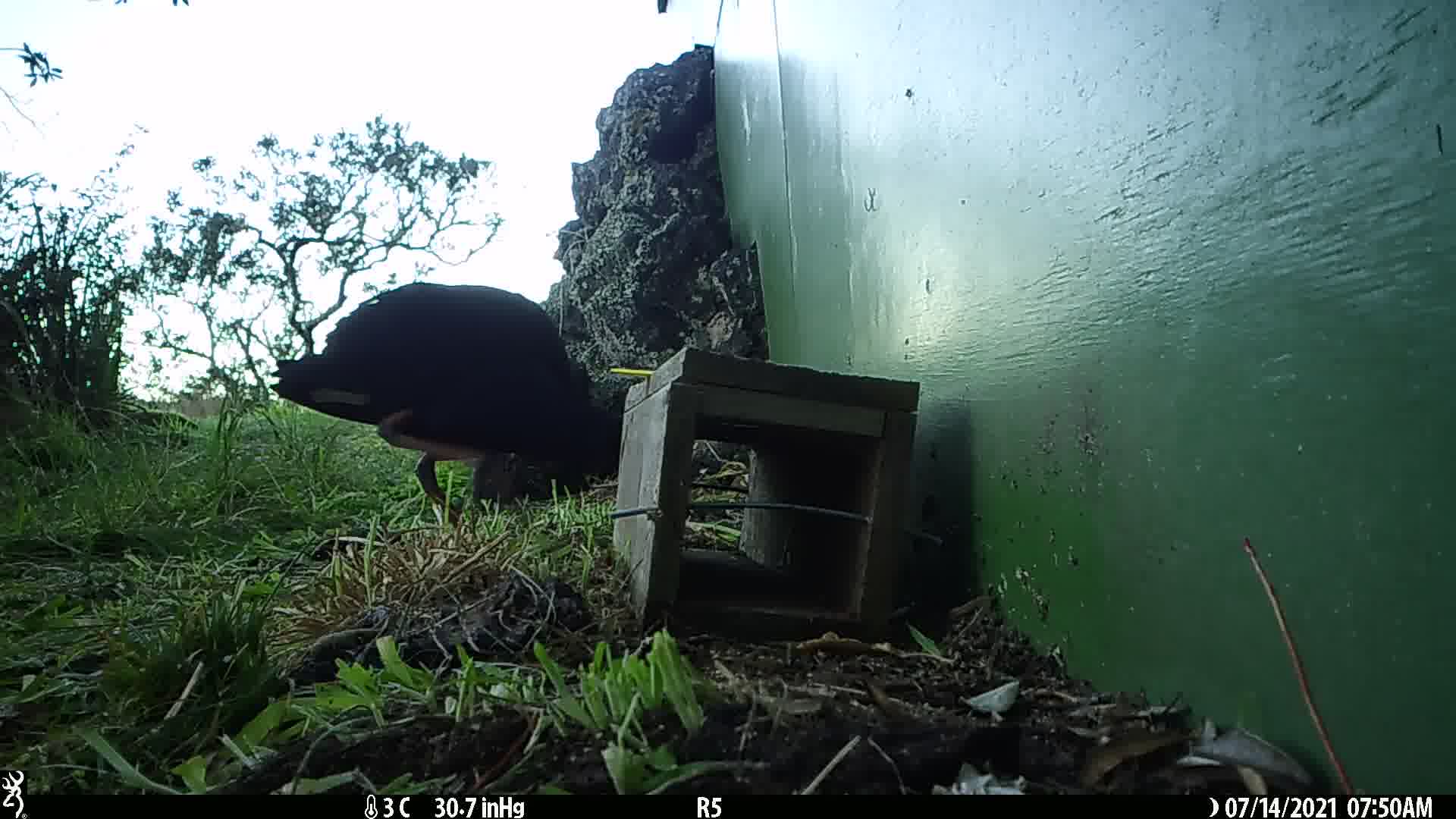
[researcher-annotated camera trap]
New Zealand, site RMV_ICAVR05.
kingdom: Animalia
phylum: Chordata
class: Aves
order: Gruiformes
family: Rallidae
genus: Porphyrio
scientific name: Porphyrio melanotus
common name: australasian swamphen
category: pukeko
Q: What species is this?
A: Pukeko (australasian swamphen) (Porphyrio melanotus).